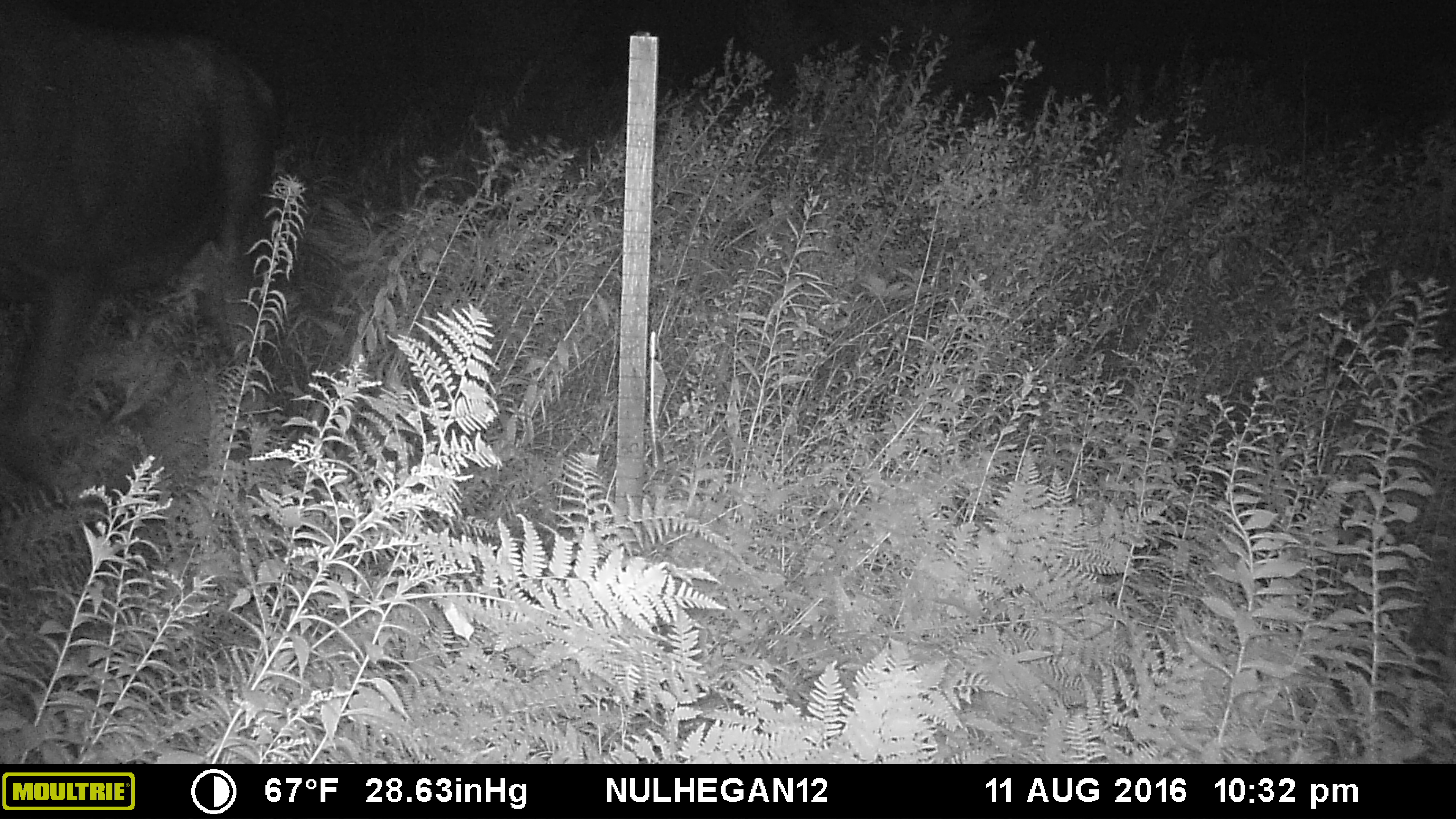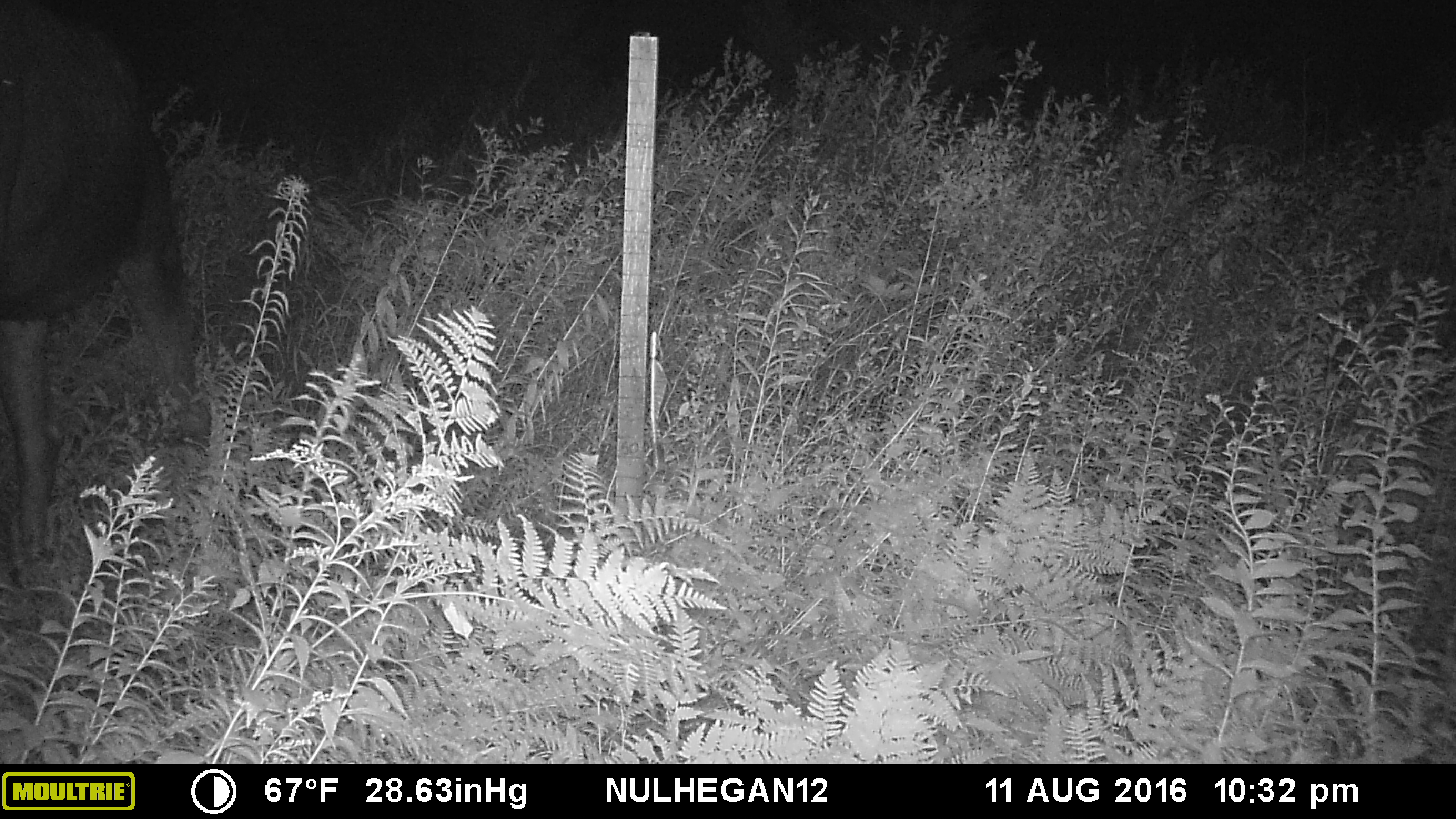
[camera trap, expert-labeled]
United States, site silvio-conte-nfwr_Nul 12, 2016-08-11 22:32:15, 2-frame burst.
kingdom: Animalia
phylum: Chordata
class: Mammalia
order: Artiodactyla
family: Cervidae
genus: Alces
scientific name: Alces alces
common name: moose